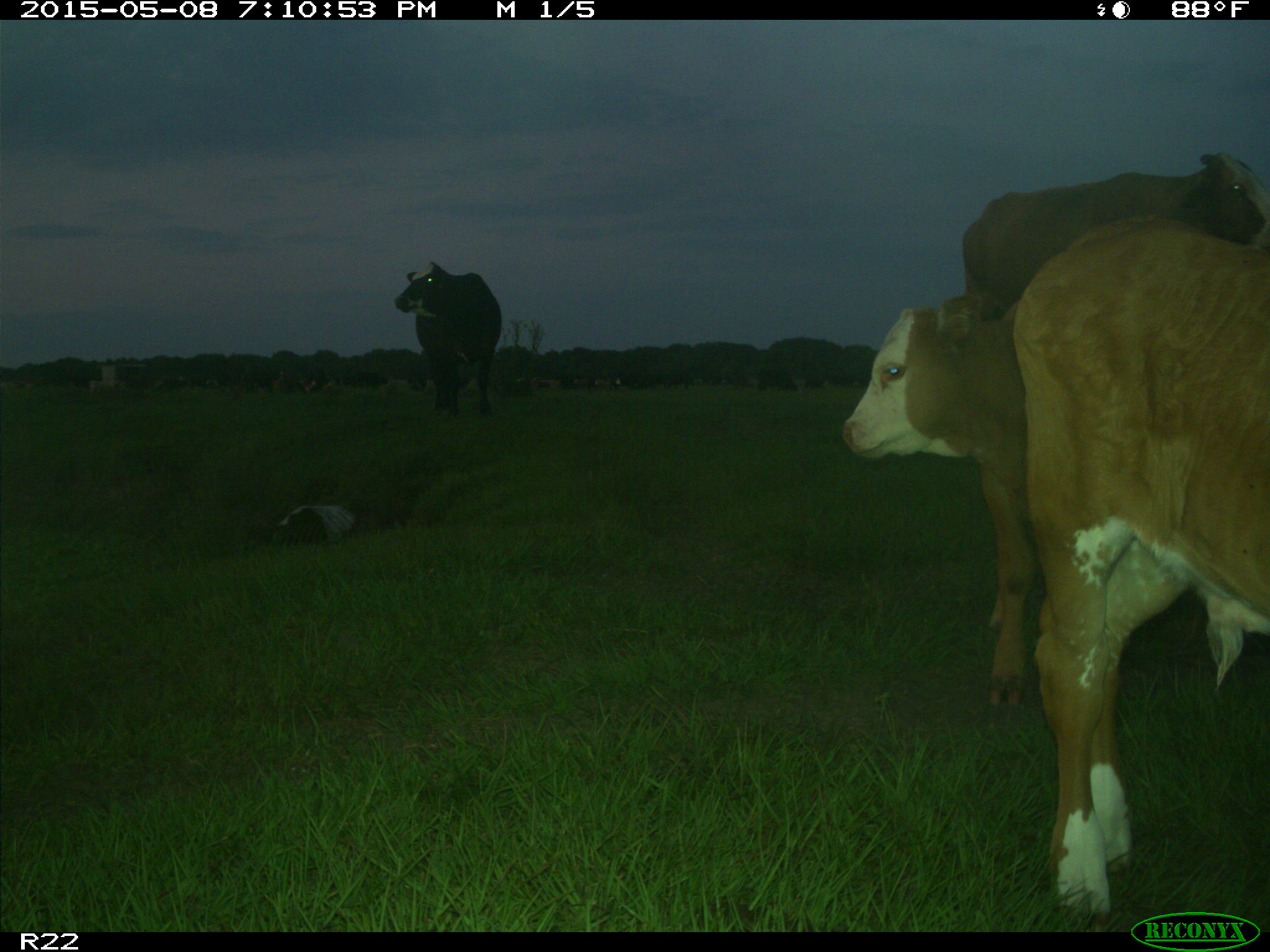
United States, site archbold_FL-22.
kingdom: Animalia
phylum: Chordata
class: Mammalia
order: Artiodactyla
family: Bovidae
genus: Bos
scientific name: Bos taurus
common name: domestic cow